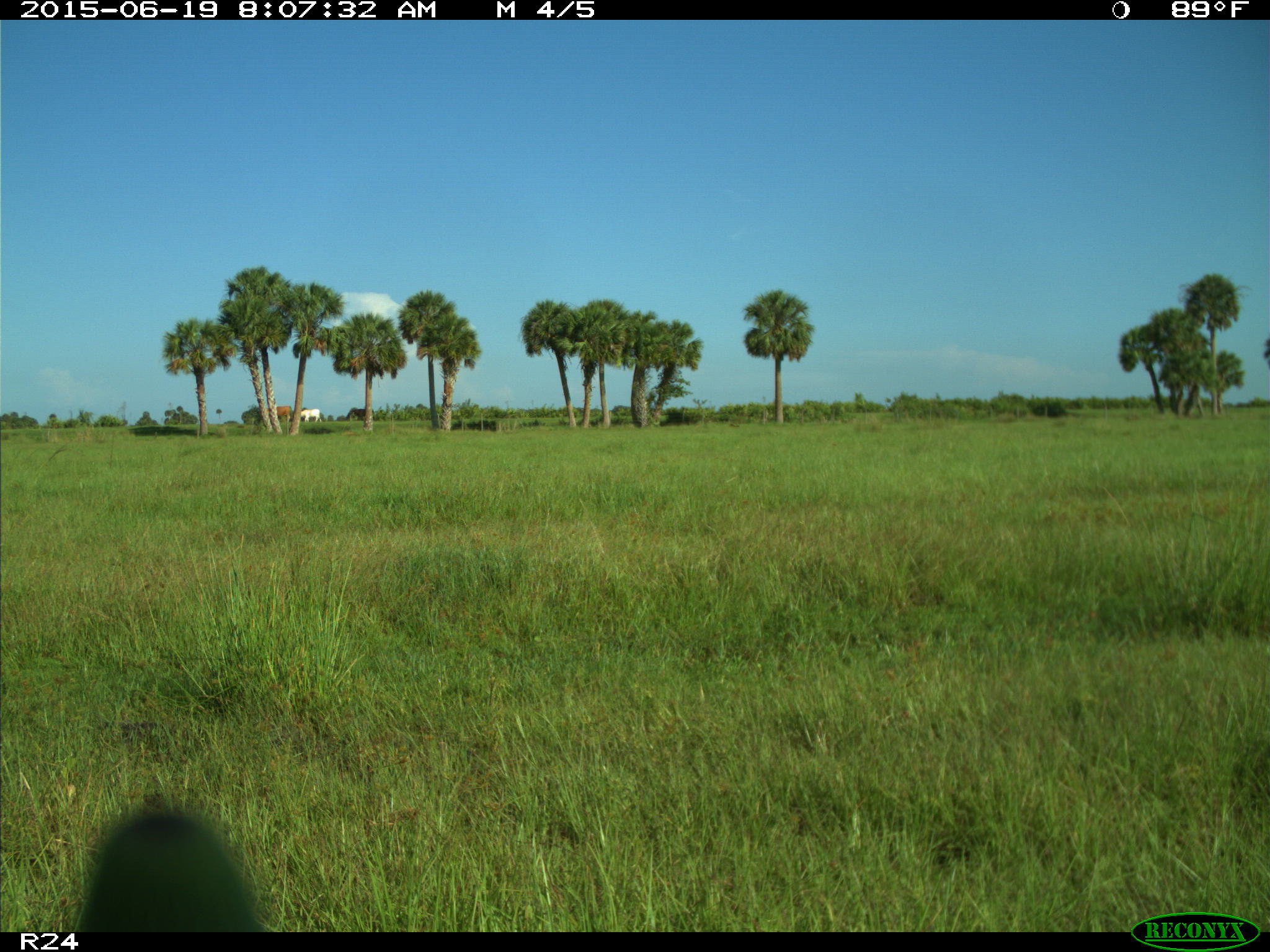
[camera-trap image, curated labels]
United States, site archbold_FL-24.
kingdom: Animalia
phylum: Chordata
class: Mammalia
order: Artiodactyla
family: Bovidae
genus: Bos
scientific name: Bos taurus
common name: domestic cow